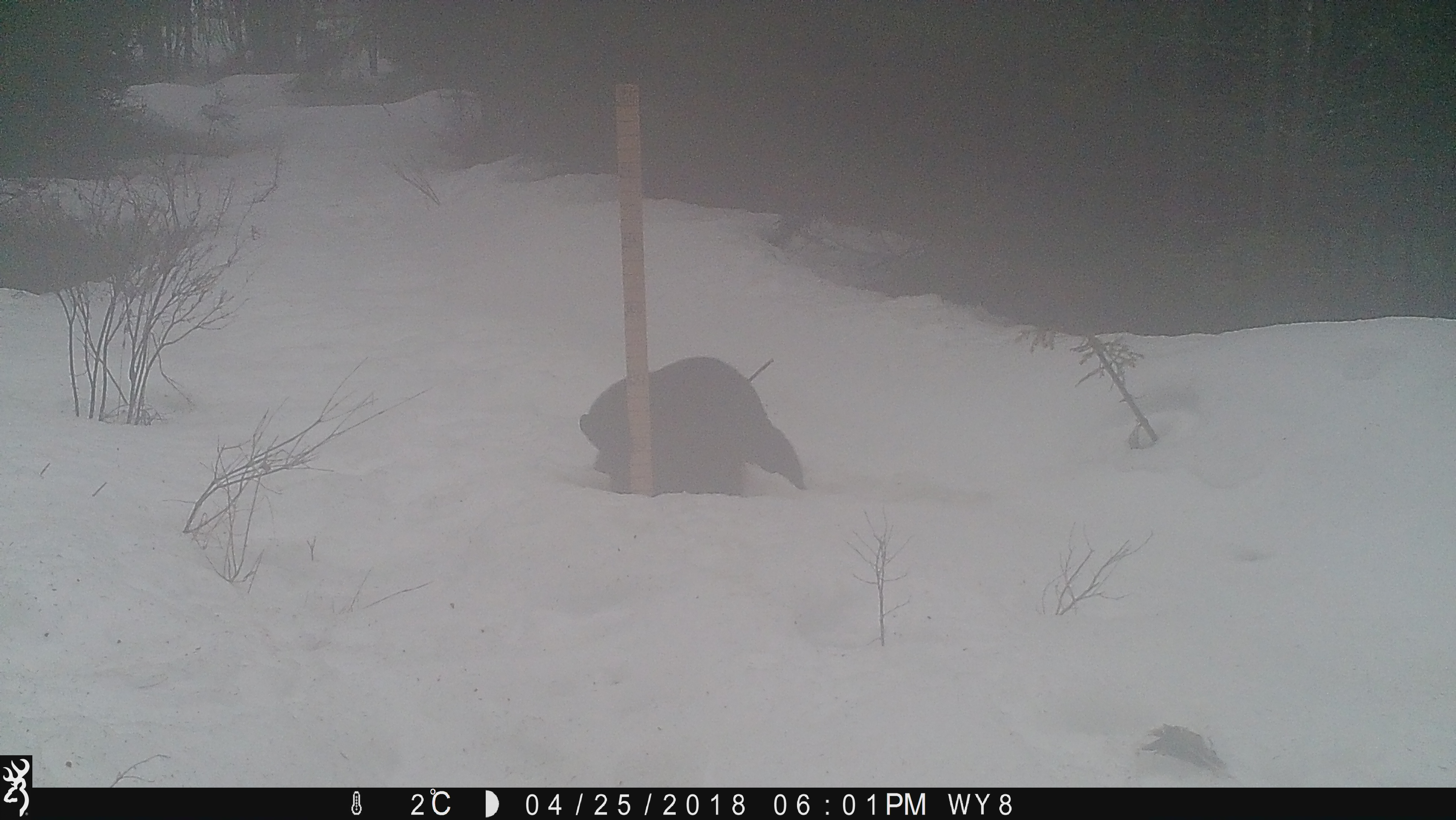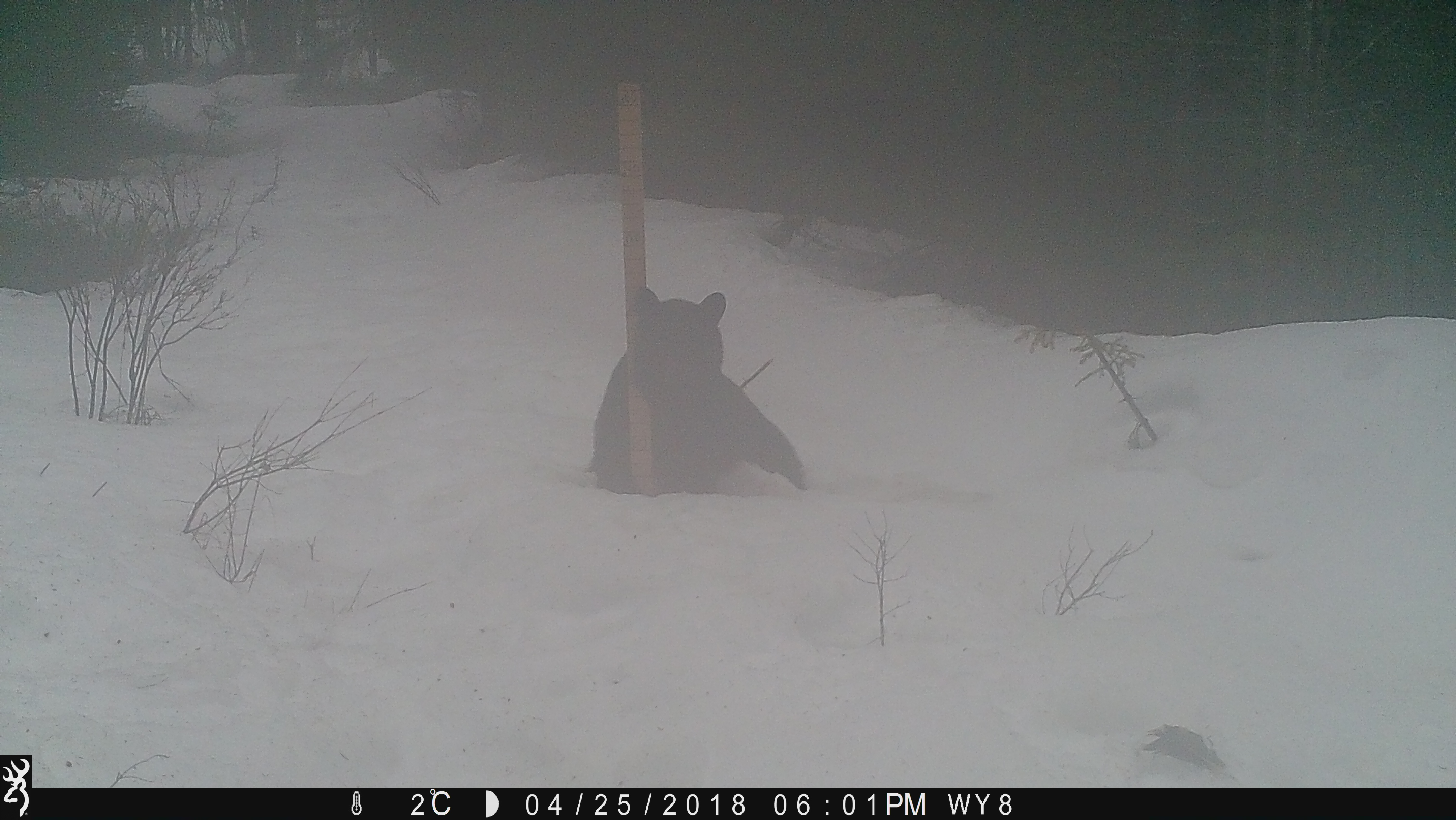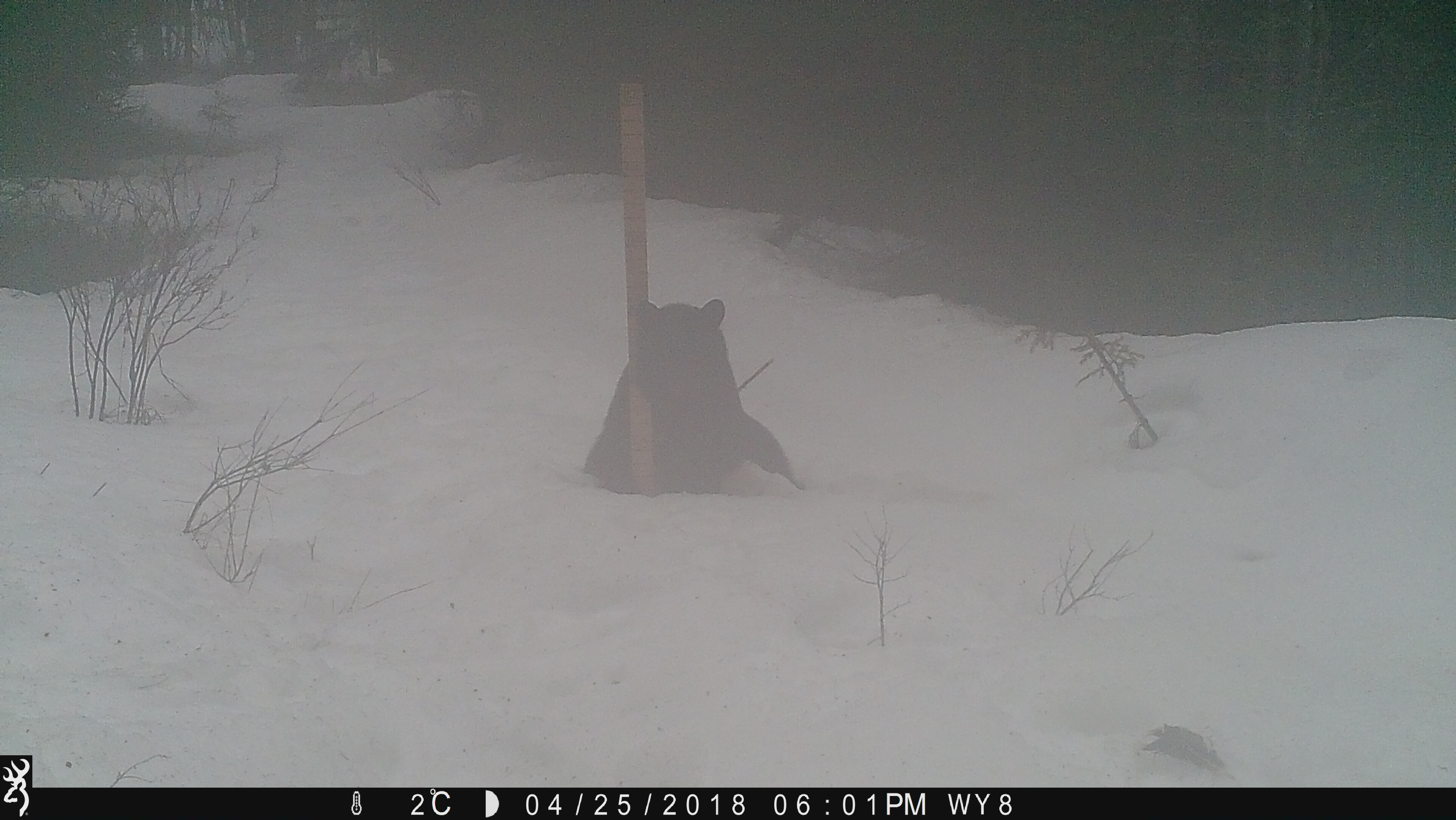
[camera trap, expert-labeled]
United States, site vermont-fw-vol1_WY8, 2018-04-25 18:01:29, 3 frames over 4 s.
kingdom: Animalia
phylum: Chordata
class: Mammalia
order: Carnivora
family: Ursidae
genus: Ursus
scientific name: Ursus americanus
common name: black bear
Black bear (Ursus americanus).